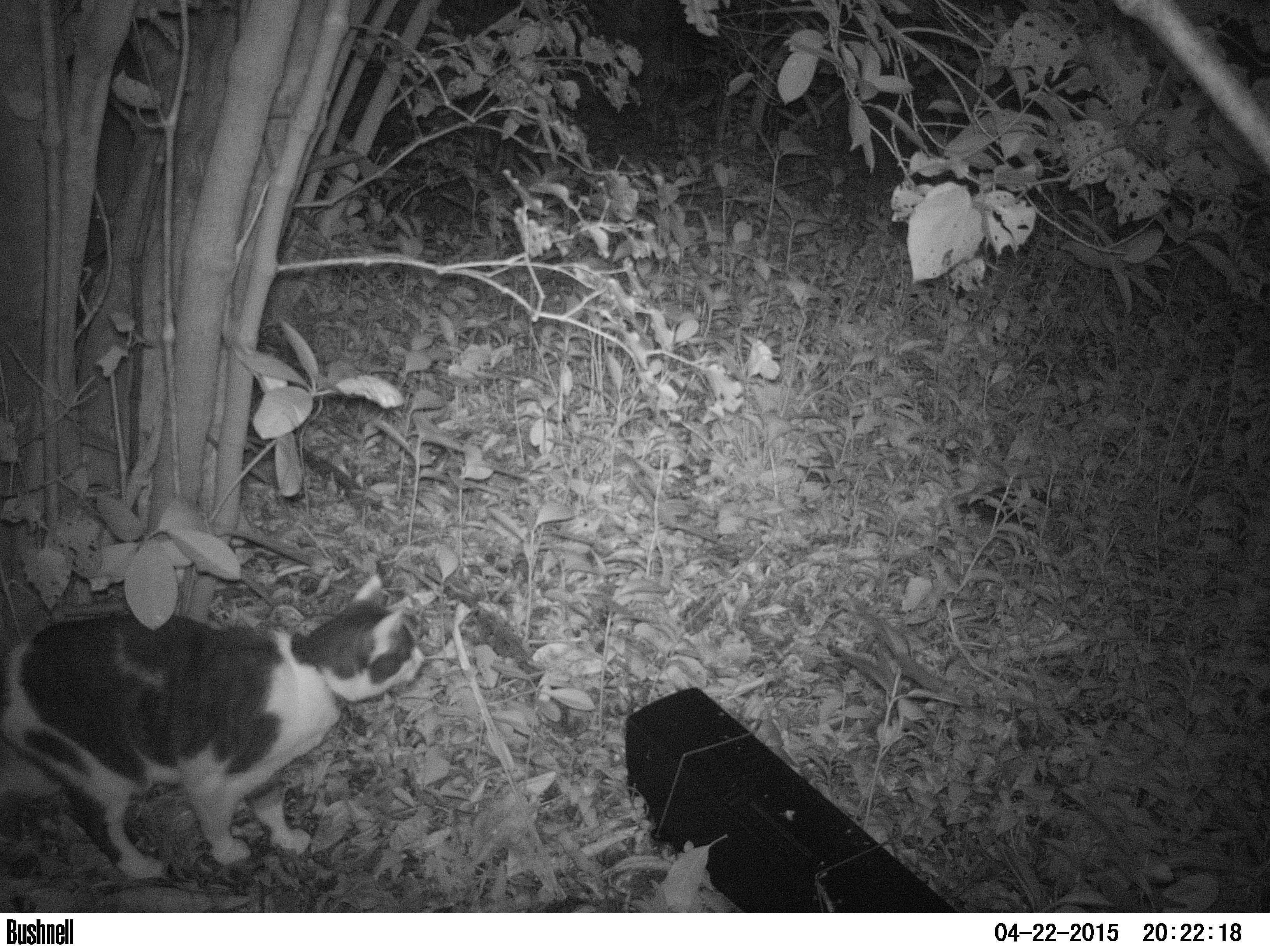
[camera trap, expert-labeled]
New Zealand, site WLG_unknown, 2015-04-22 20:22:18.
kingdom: Animalia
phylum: Chordata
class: Mammalia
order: Carnivora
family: Felidae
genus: Felis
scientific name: Felis catus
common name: domestic cat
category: cat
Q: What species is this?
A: Cat (domestic cat) (Felis catus).